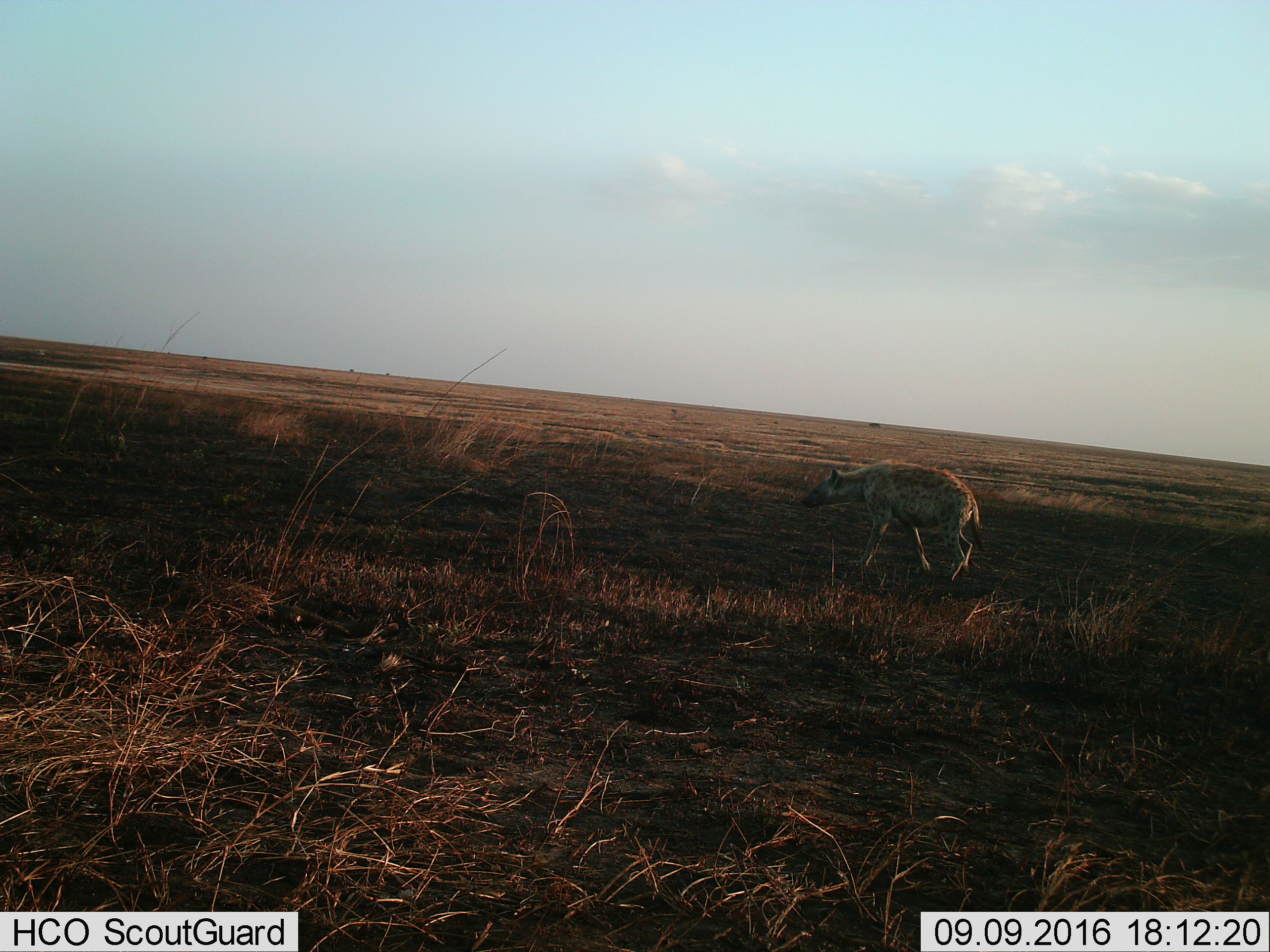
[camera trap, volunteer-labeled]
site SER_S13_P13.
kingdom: Animalia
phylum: Chordata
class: Mammalia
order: Carnivora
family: Hyaenidae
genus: Crocuta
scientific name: Crocuta crocuta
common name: spotted hyena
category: hyenaspotted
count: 1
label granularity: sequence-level